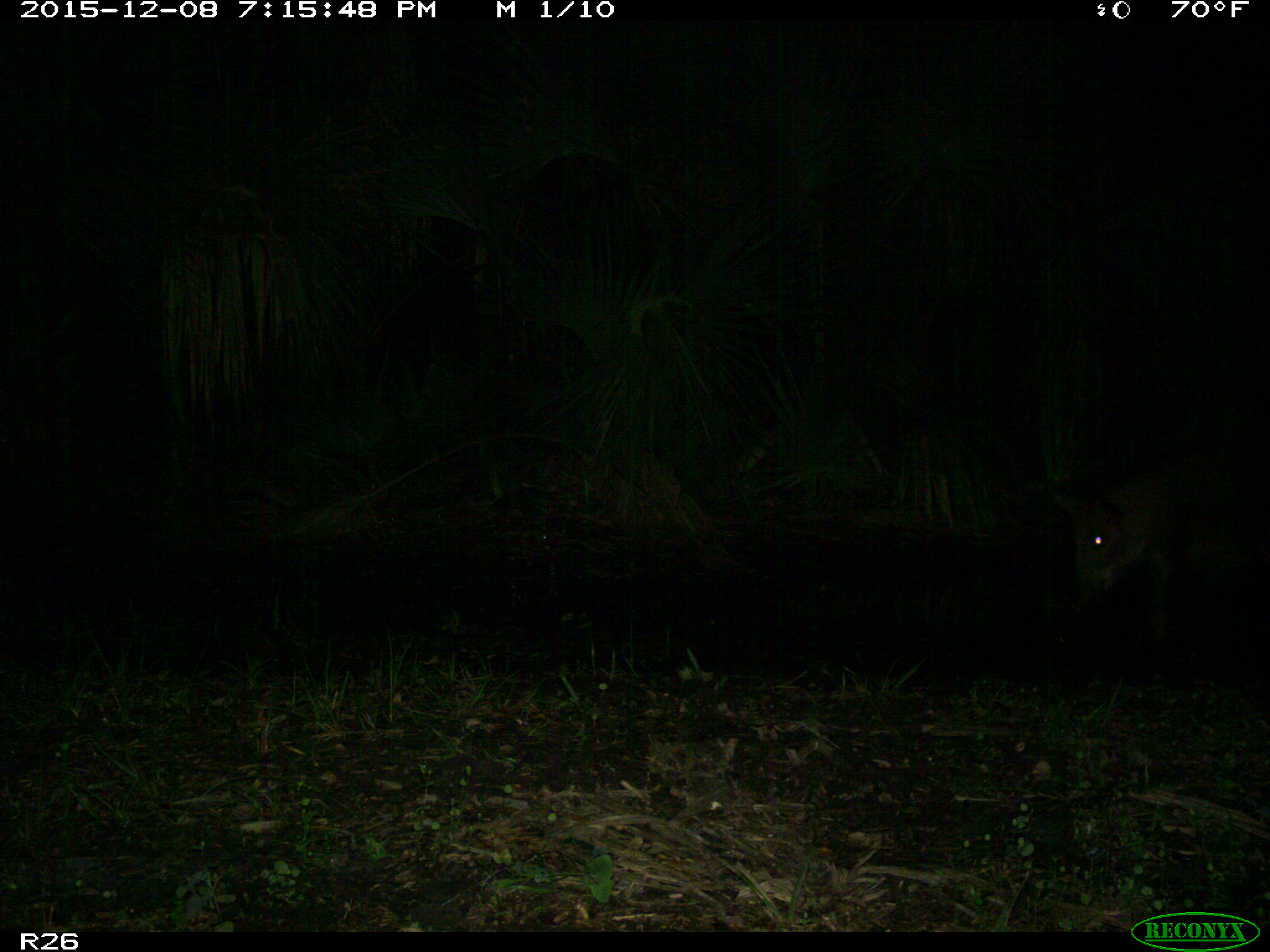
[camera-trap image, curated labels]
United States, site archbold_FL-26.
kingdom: Animalia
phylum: Chordata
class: Mammalia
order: Artiodactyla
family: Suidae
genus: Sus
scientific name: Sus scrofa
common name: wild boar